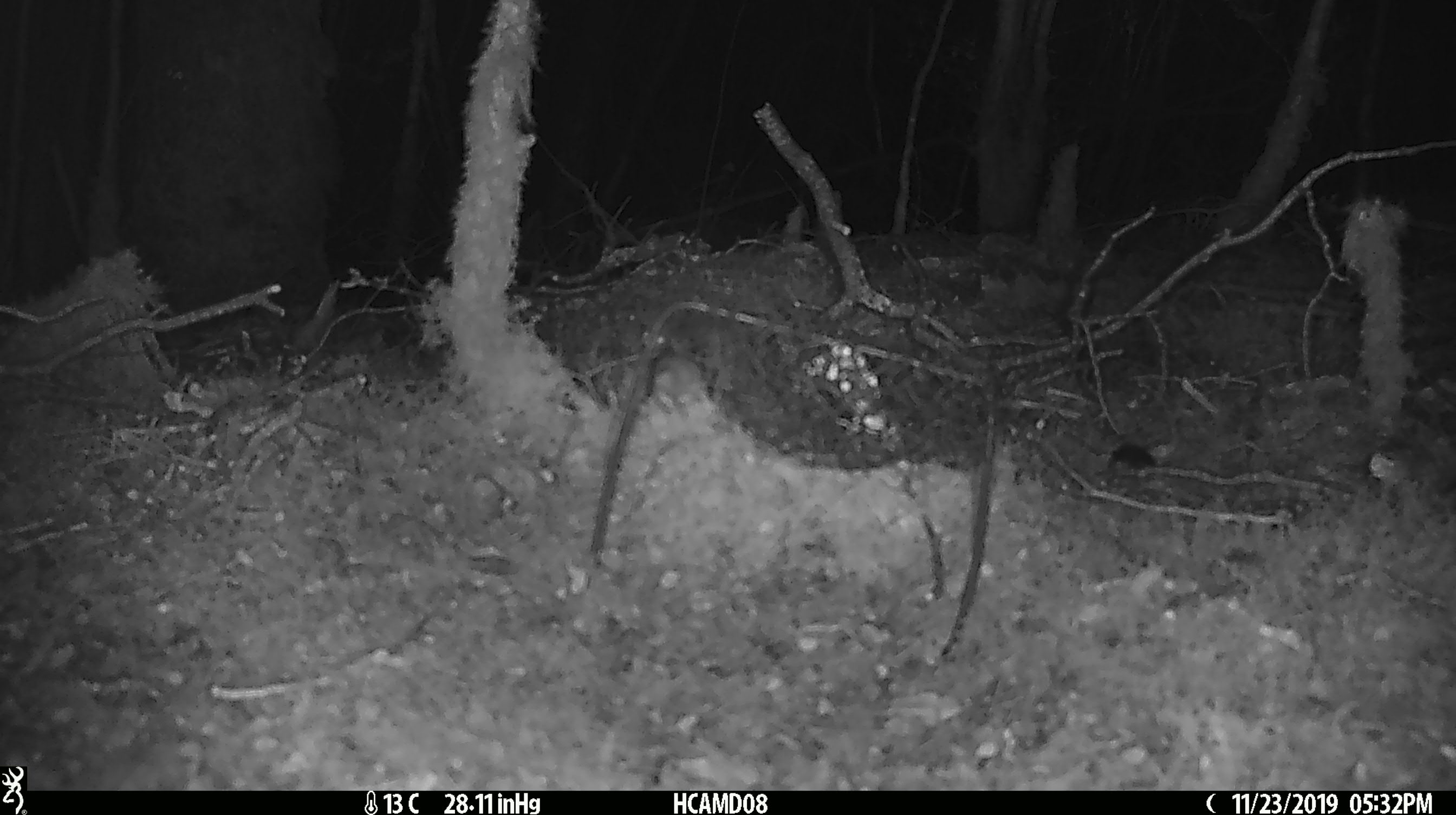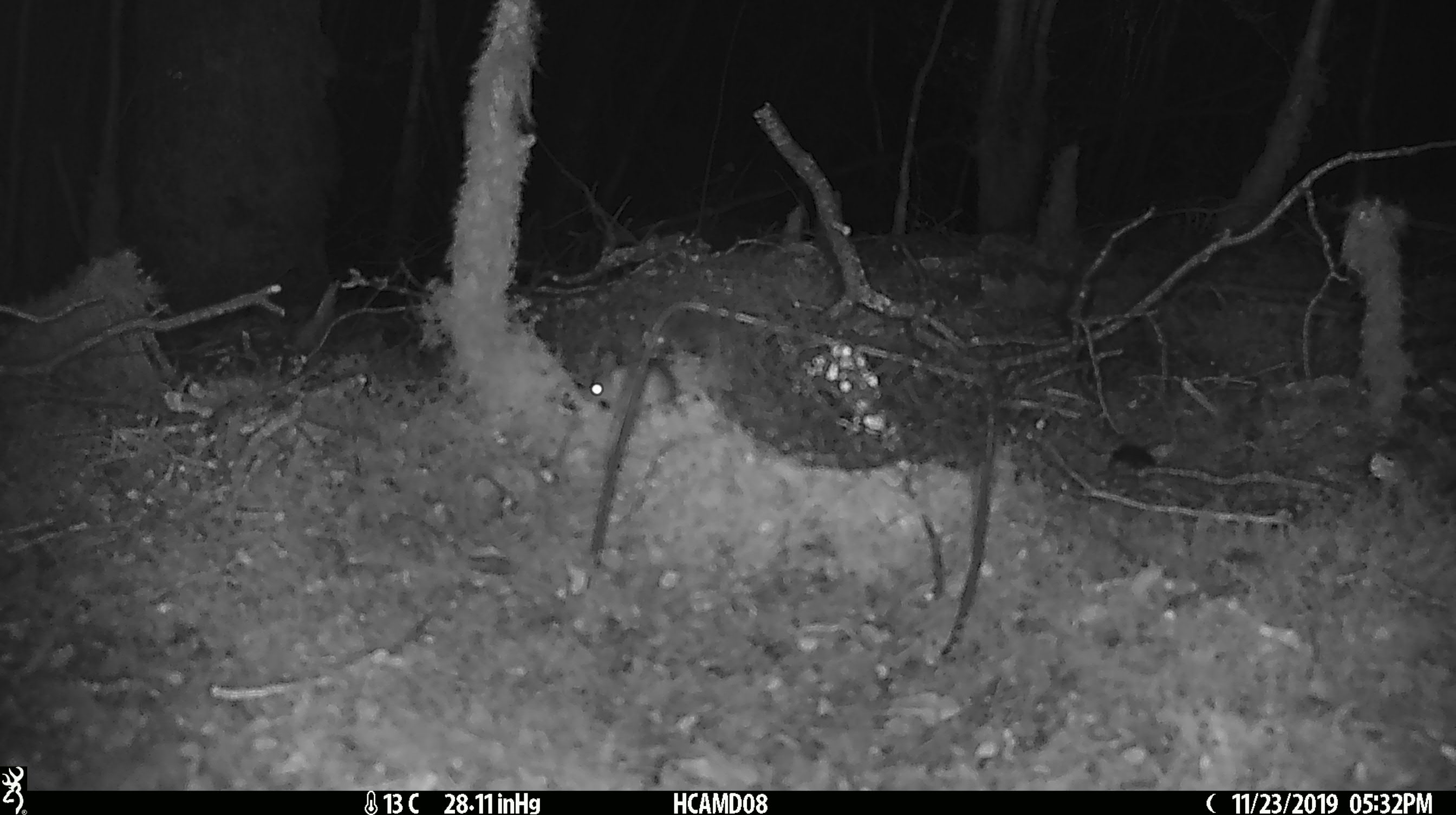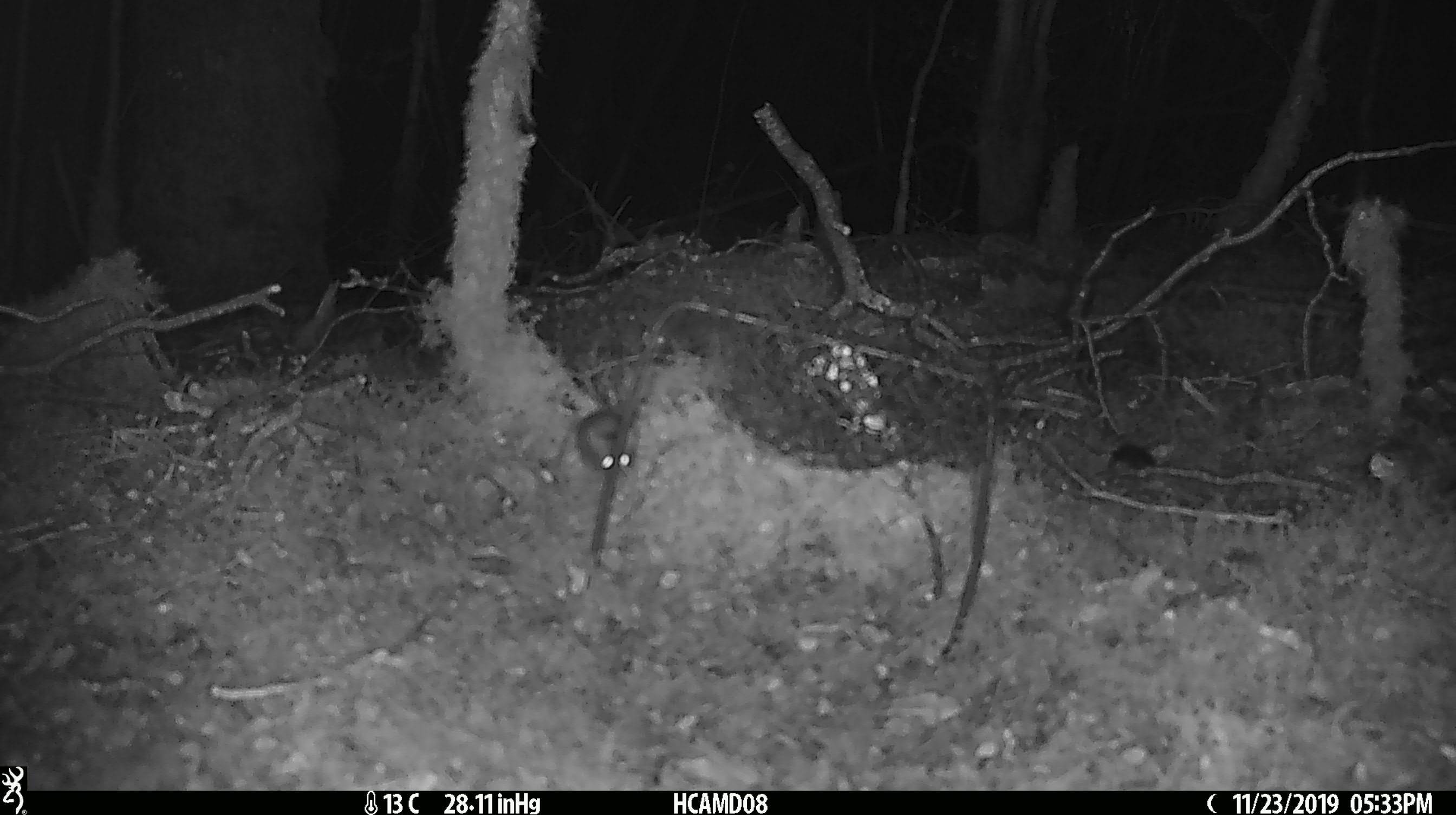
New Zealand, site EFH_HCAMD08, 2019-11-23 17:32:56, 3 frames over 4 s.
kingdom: Animalia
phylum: Chordata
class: Mammalia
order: Rodentia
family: Muridae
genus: Mus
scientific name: Mus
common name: mouse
Mouse (Mus).